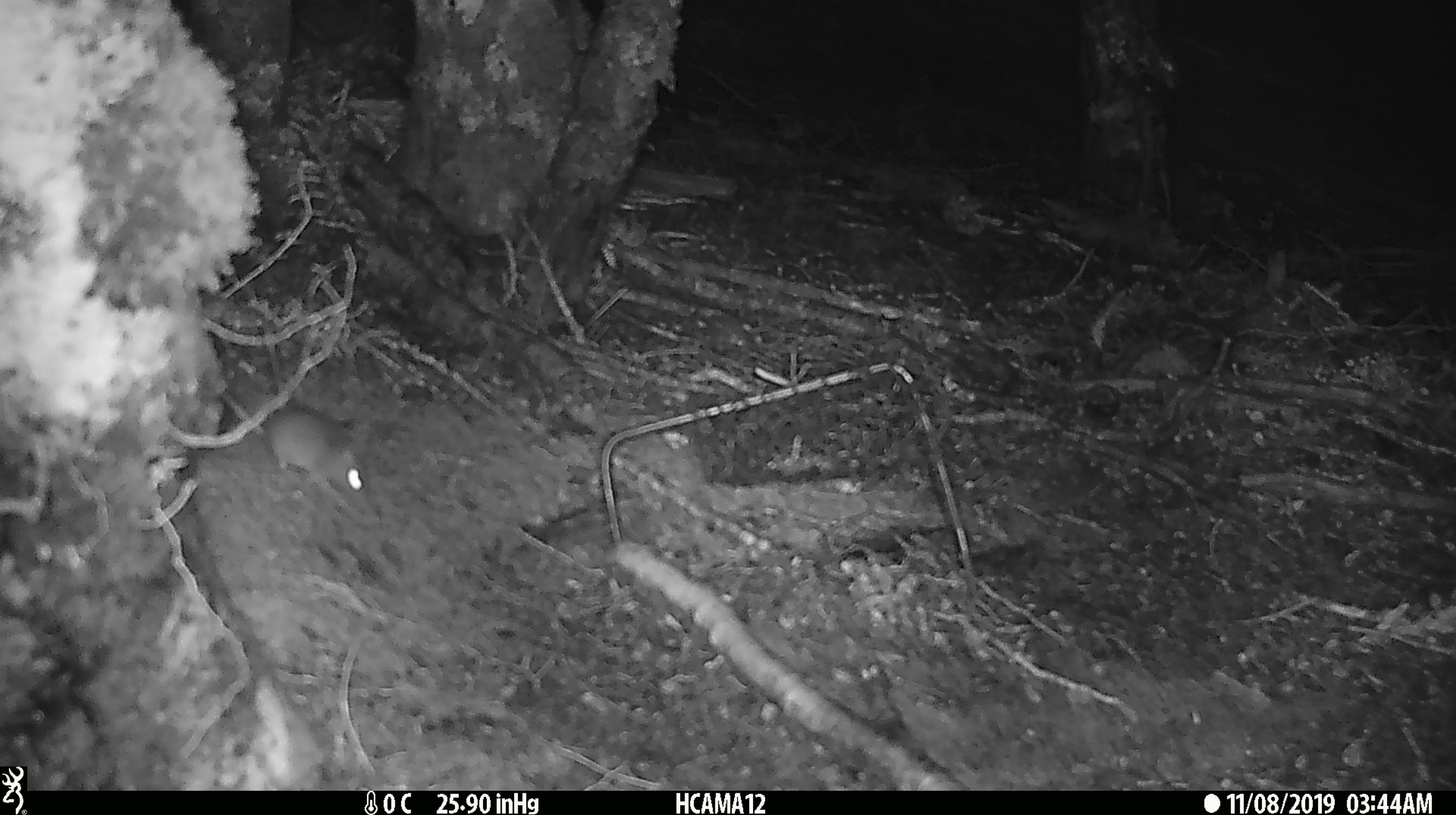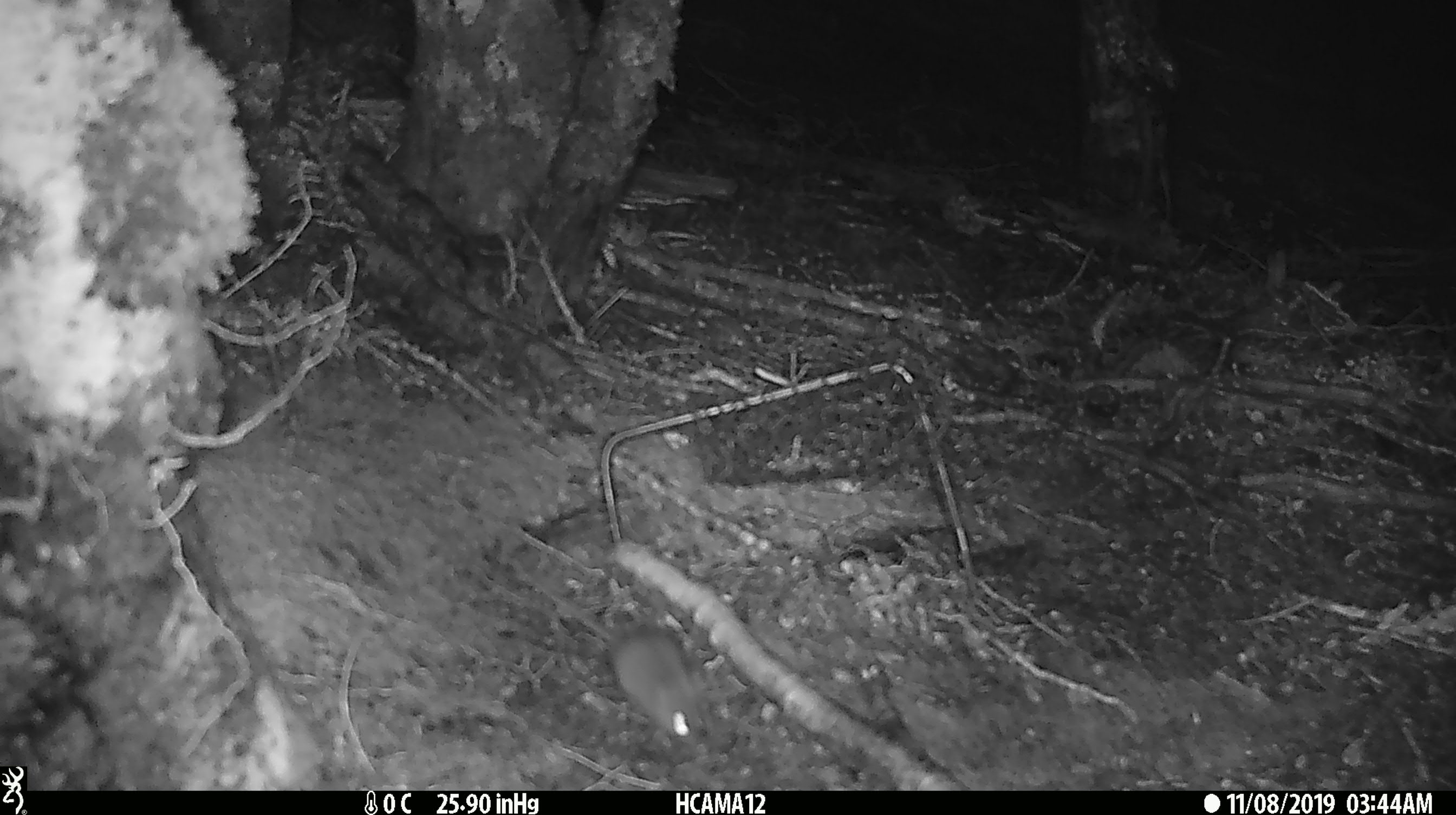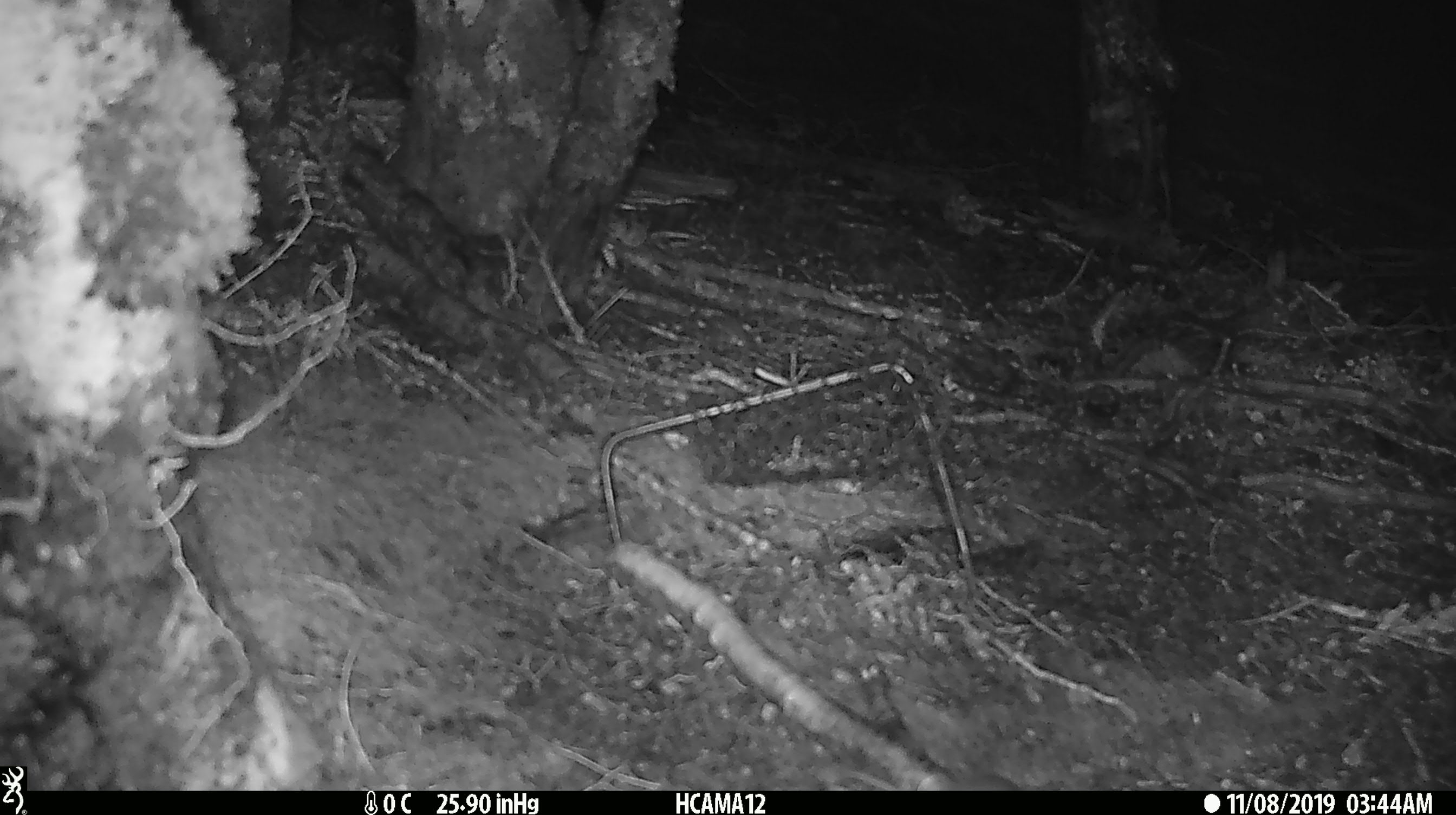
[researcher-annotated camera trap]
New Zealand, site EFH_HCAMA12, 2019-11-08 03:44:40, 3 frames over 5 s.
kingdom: Animalia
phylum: Chordata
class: Mammalia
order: Rodentia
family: Muridae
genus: Mus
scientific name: Mus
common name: mouse